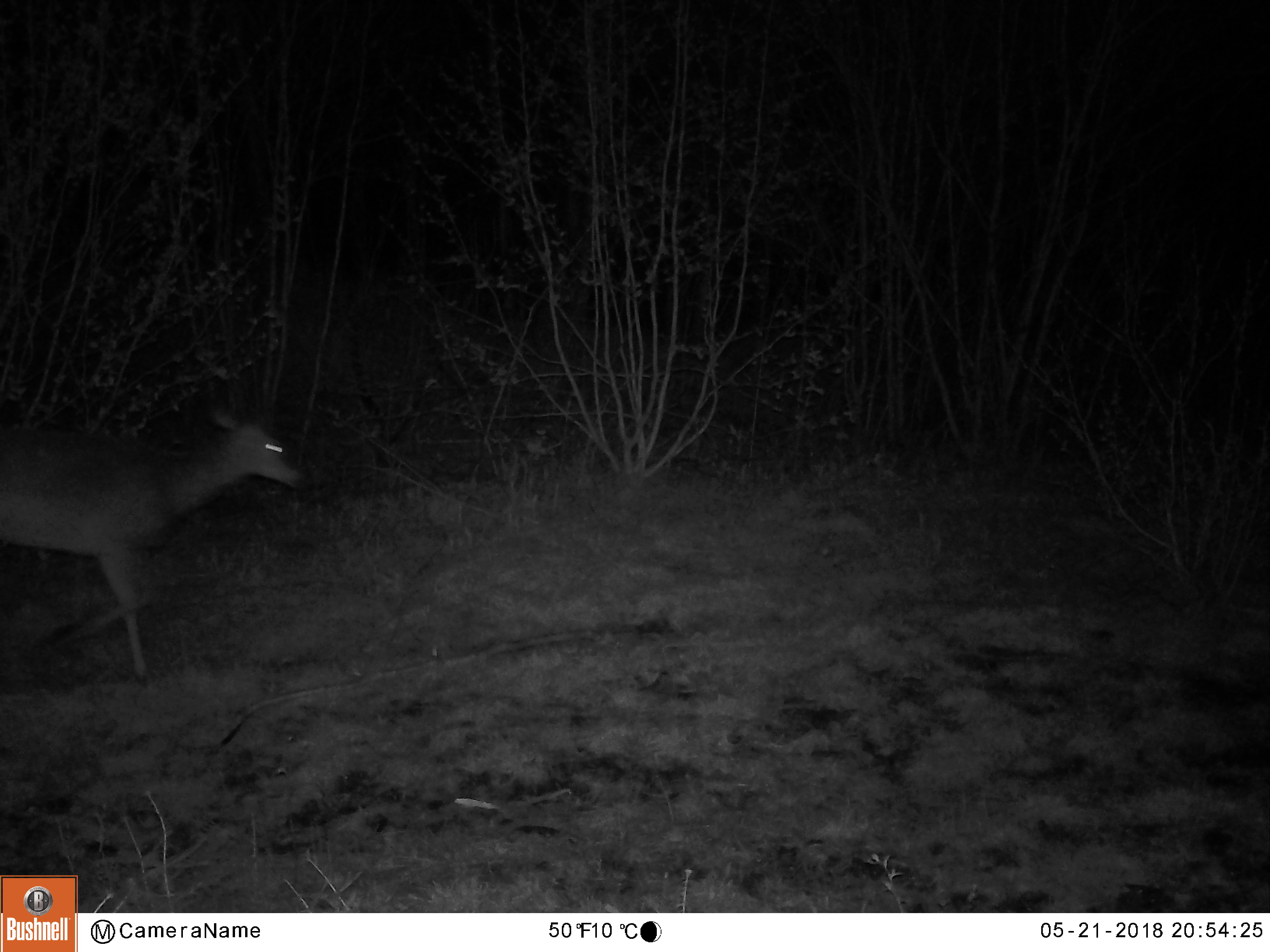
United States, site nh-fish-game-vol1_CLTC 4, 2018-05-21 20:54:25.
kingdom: Animalia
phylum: Chordata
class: Mammalia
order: Artiodactyla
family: Cervidae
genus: Odocoileus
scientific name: Odocoileus virginianus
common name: white-tailed deer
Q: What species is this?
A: White-tailed deer (Odocoileus virginianus).